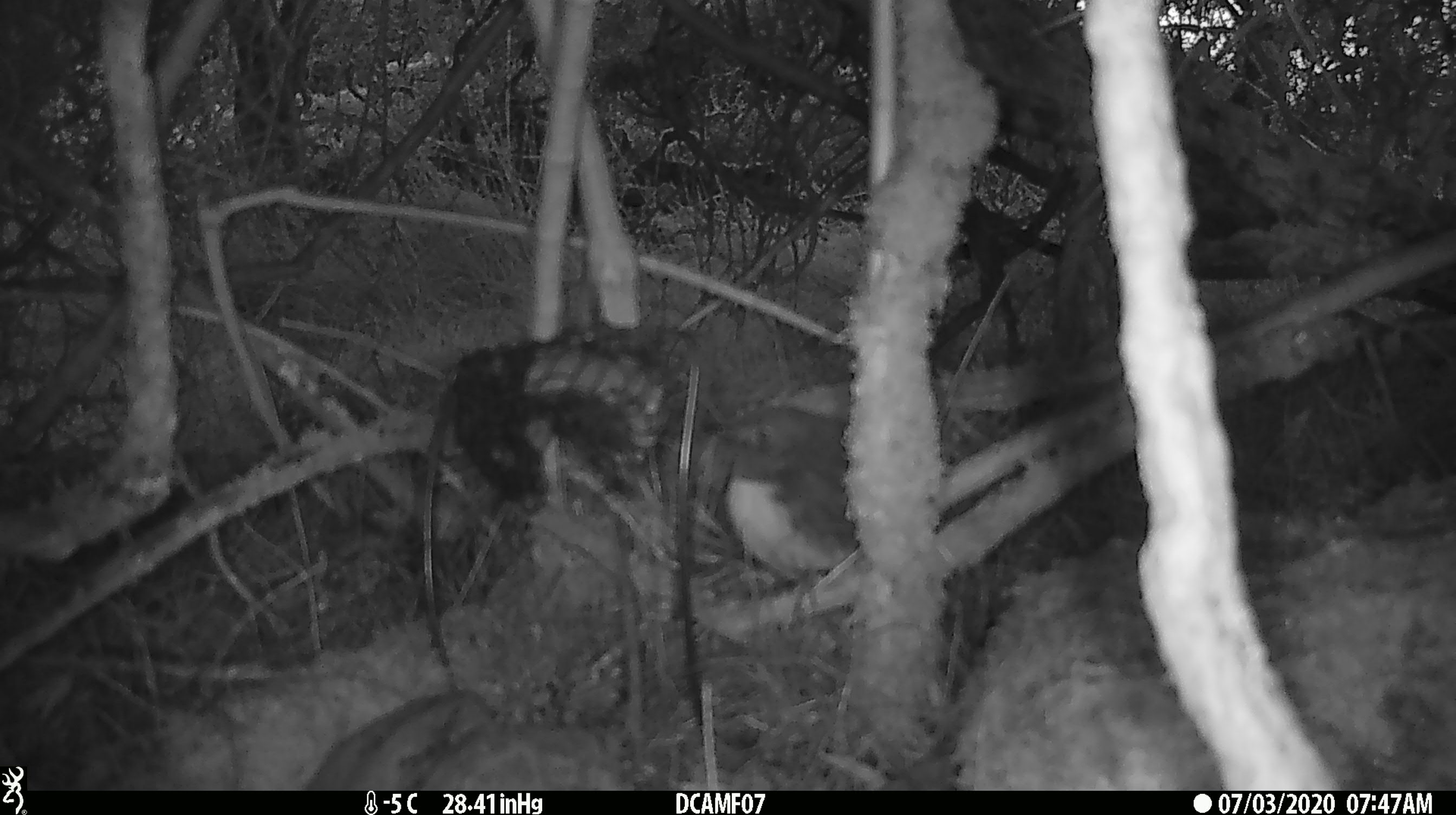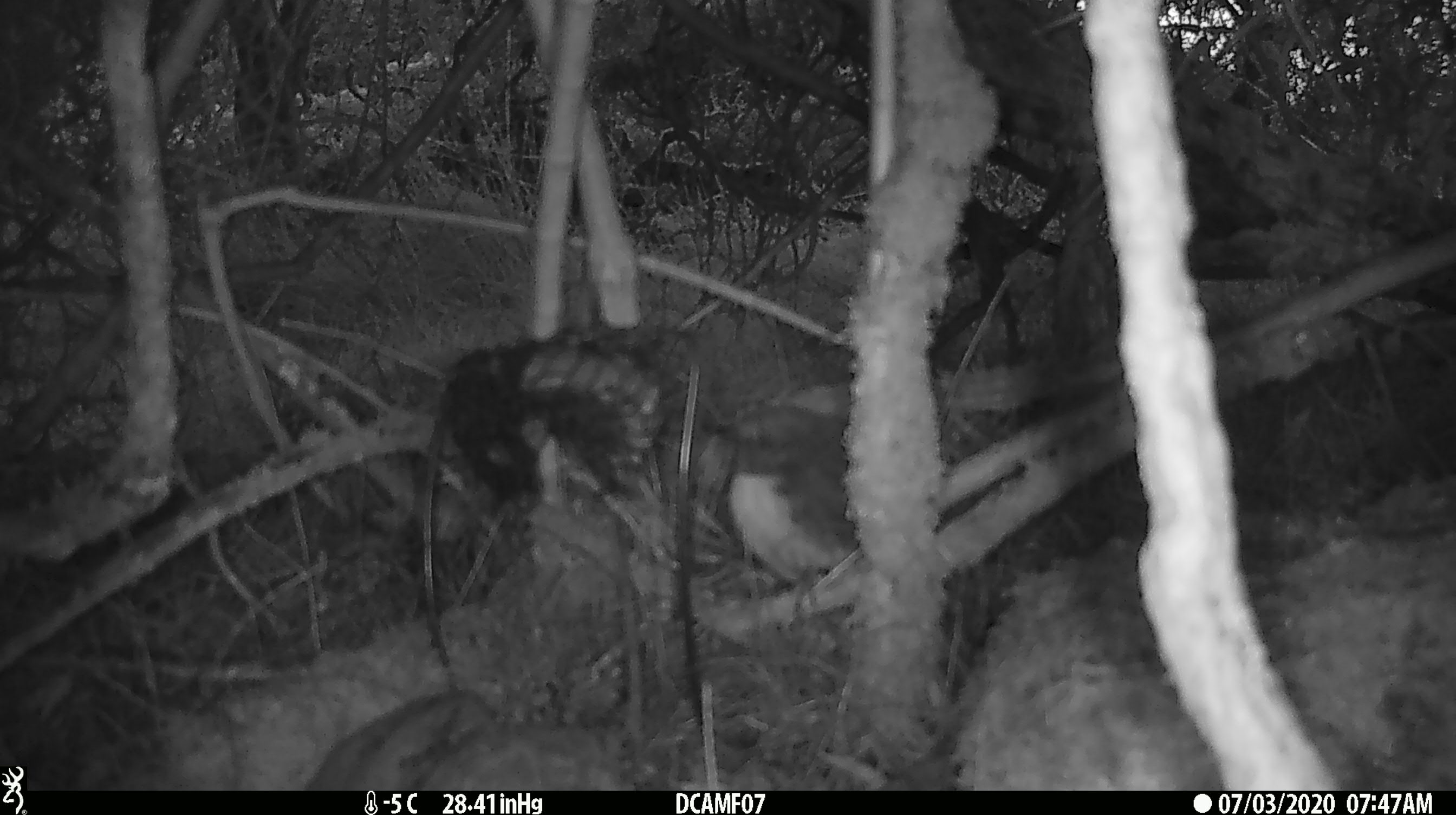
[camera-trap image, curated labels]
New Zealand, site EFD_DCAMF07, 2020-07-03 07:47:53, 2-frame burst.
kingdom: Animalia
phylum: Chordata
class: Aves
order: Passeriformes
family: Petroicidae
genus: Petroica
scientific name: Petroica australis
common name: new zealand robin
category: robin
Robin (new zealand robin) (Petroica australis).